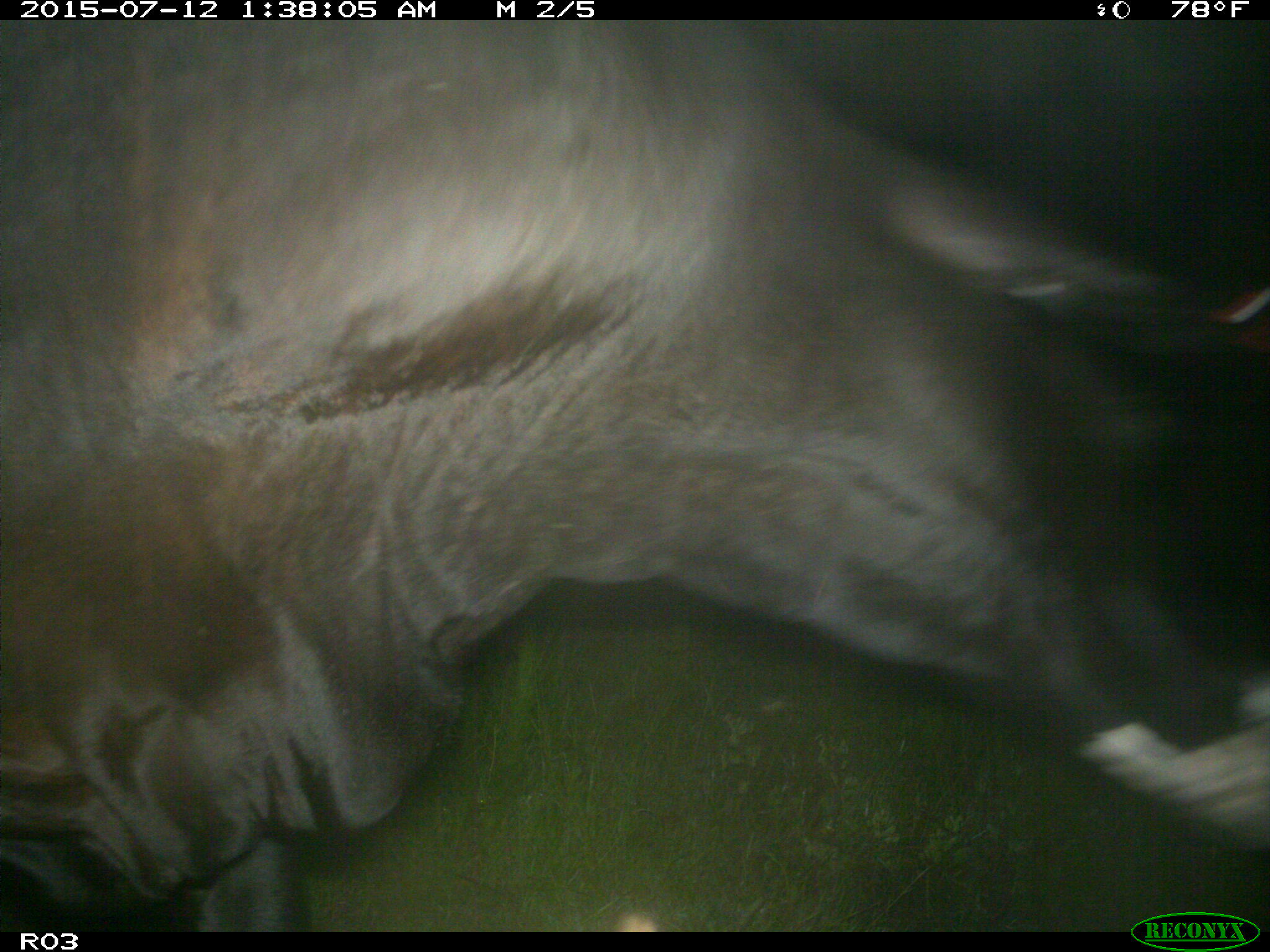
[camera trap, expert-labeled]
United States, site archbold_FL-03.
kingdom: Animalia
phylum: Chordata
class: Mammalia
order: Artiodactyla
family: Bovidae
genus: Bos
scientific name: Bos taurus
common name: domestic cow